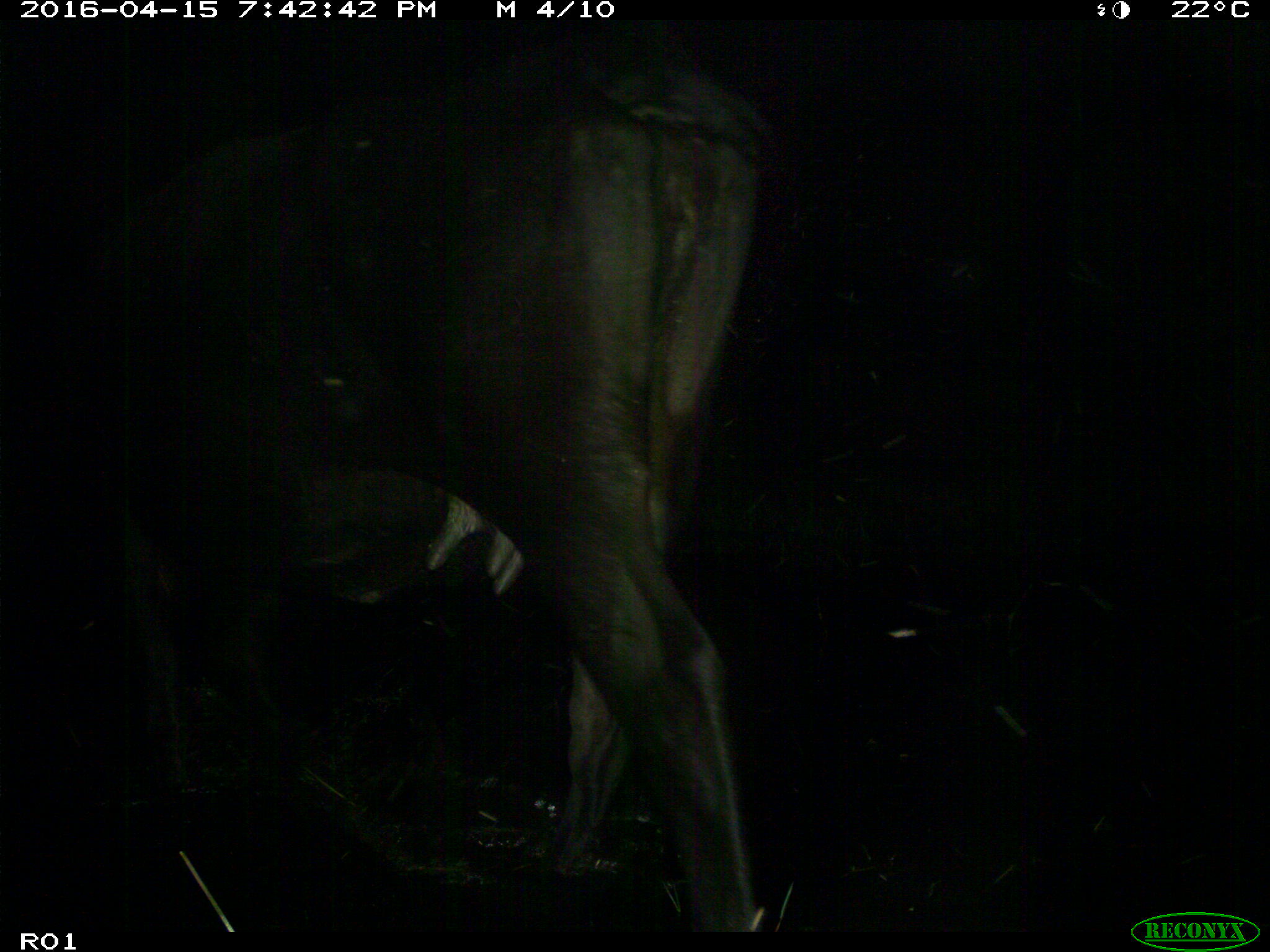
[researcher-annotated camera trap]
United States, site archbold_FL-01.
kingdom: Animalia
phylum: Chordata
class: Mammalia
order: Artiodactyla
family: Bovidae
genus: Bos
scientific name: Bos taurus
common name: domestic cow